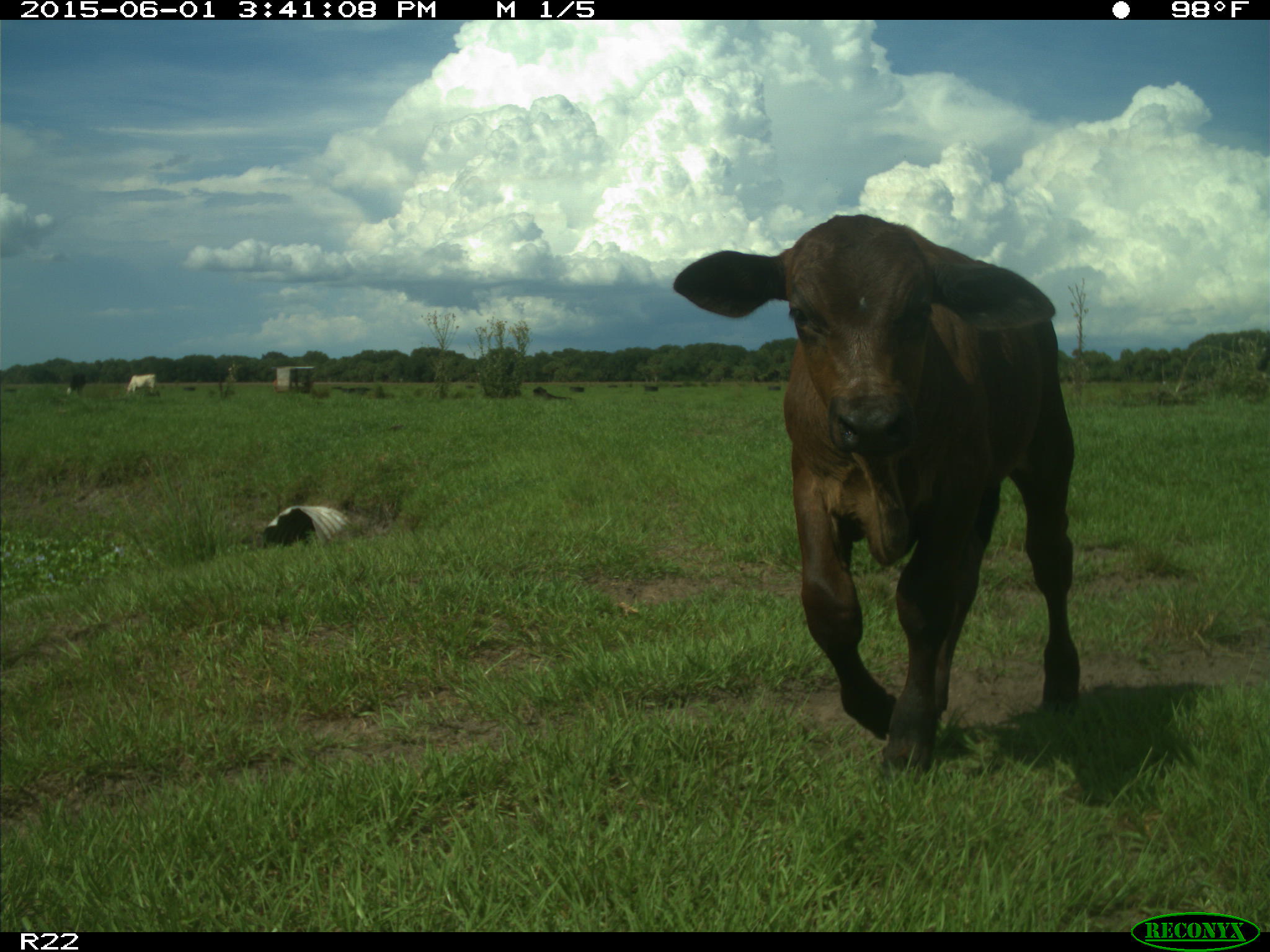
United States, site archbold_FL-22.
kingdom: Animalia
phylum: Chordata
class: Mammalia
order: Artiodactyla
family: Bovidae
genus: Bos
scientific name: Bos taurus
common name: domestic cow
Bos taurus (domestic cow).